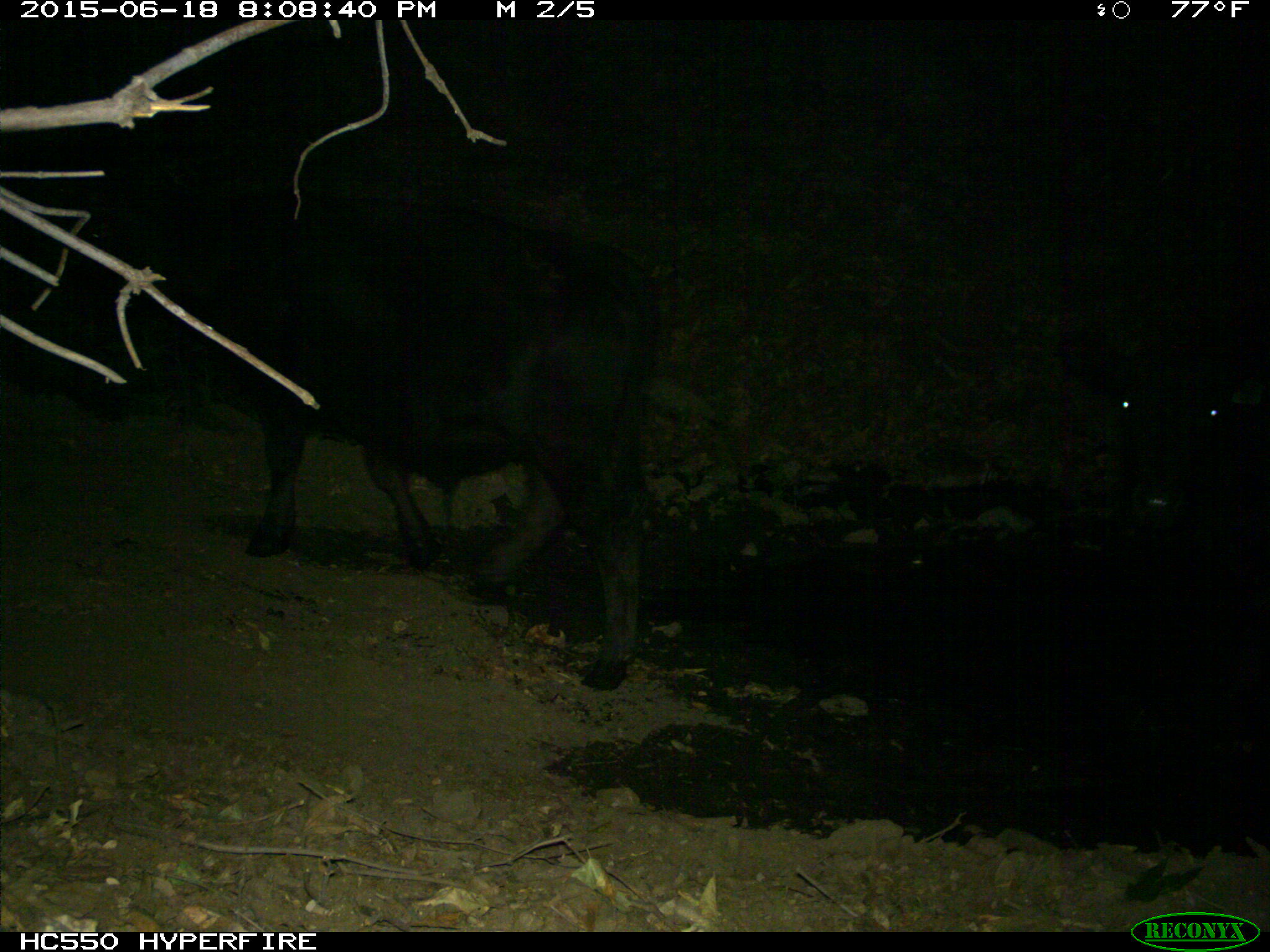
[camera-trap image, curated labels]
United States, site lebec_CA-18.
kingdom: Animalia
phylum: Chordata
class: Mammalia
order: Artiodactyla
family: Bovidae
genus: Bos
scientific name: Bos taurus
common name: domestic cow